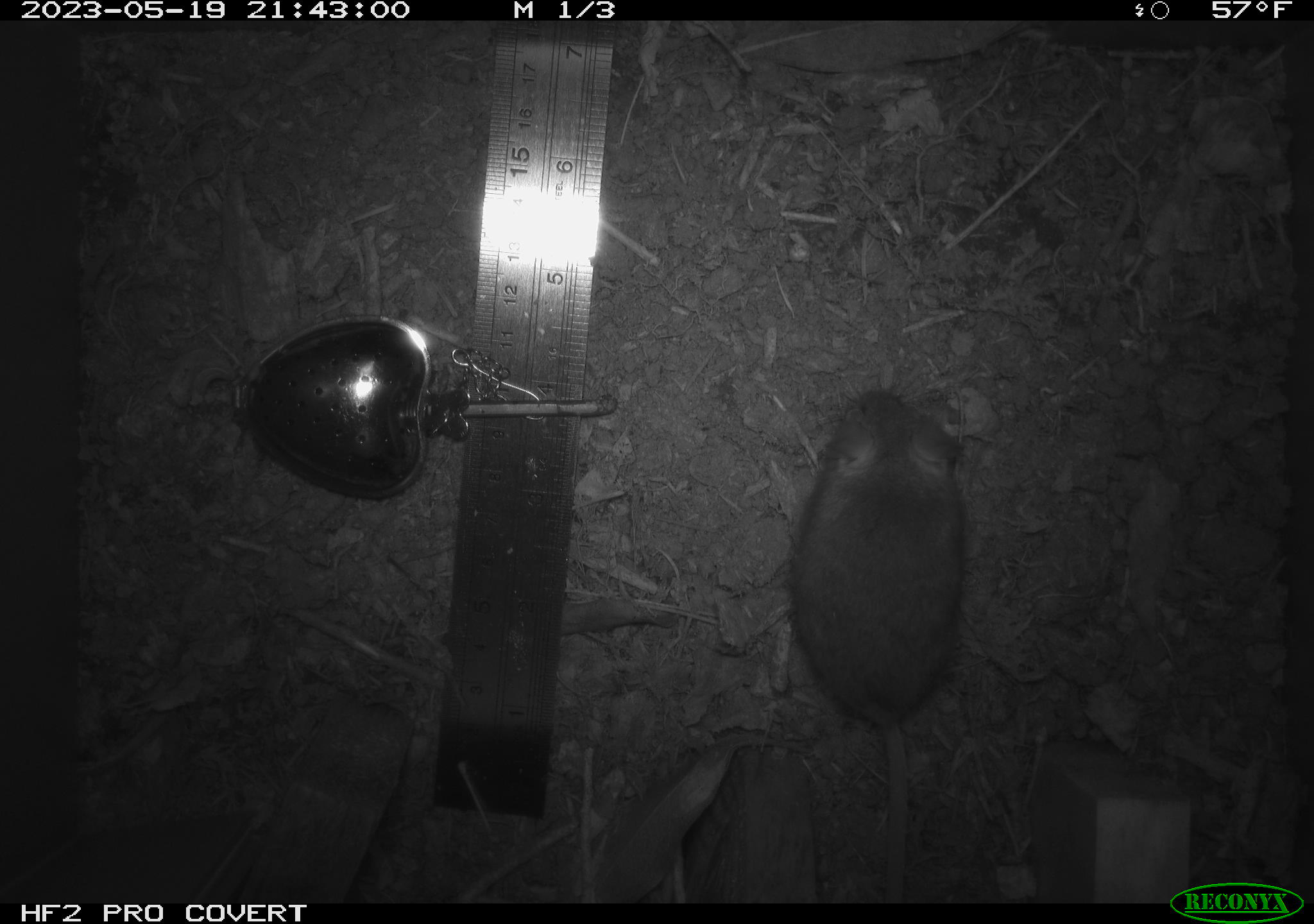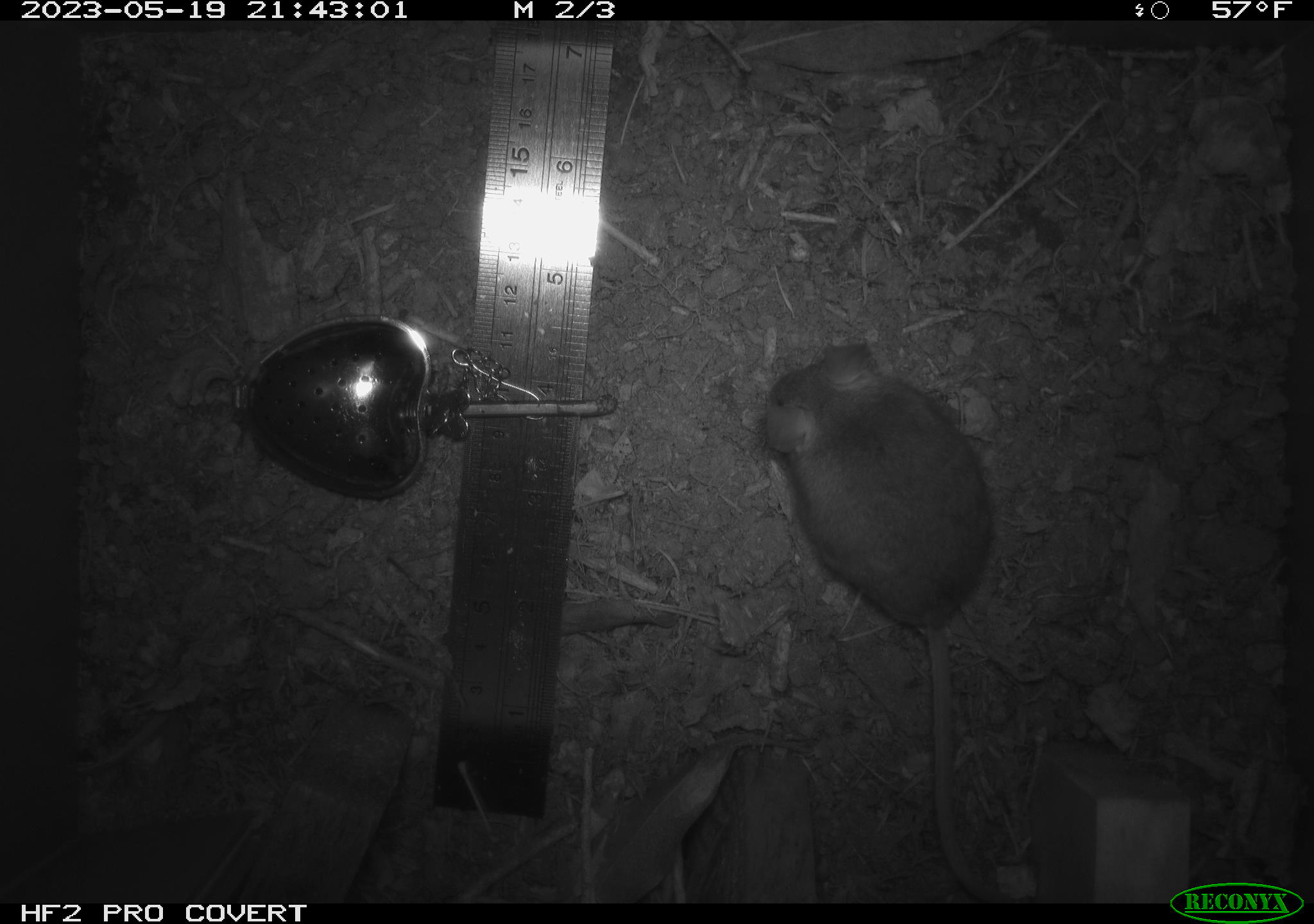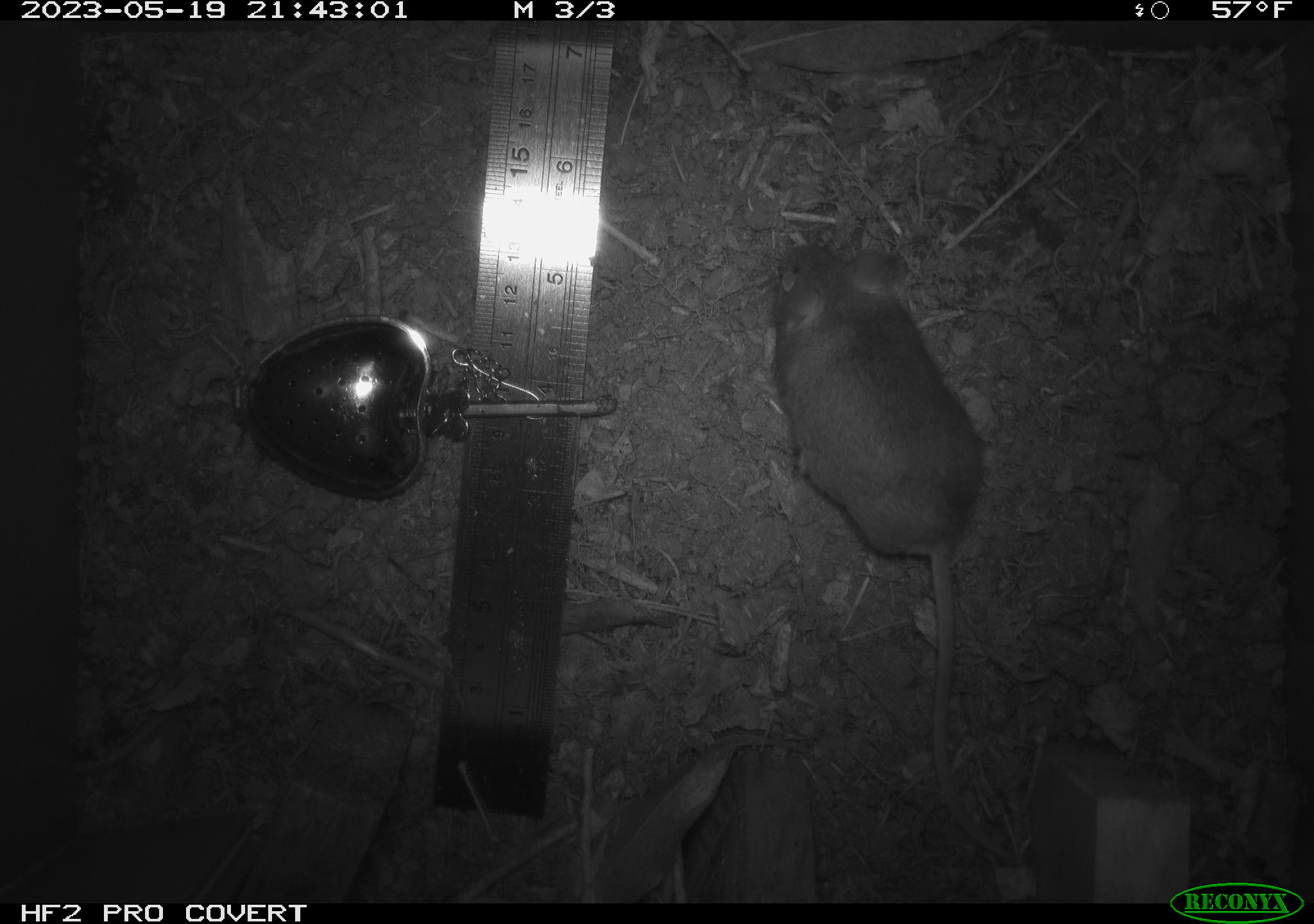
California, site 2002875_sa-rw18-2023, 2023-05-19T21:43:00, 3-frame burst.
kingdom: Animalia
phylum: Chordata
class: Mammalia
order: Rodentia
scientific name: Rodentia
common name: mouse species